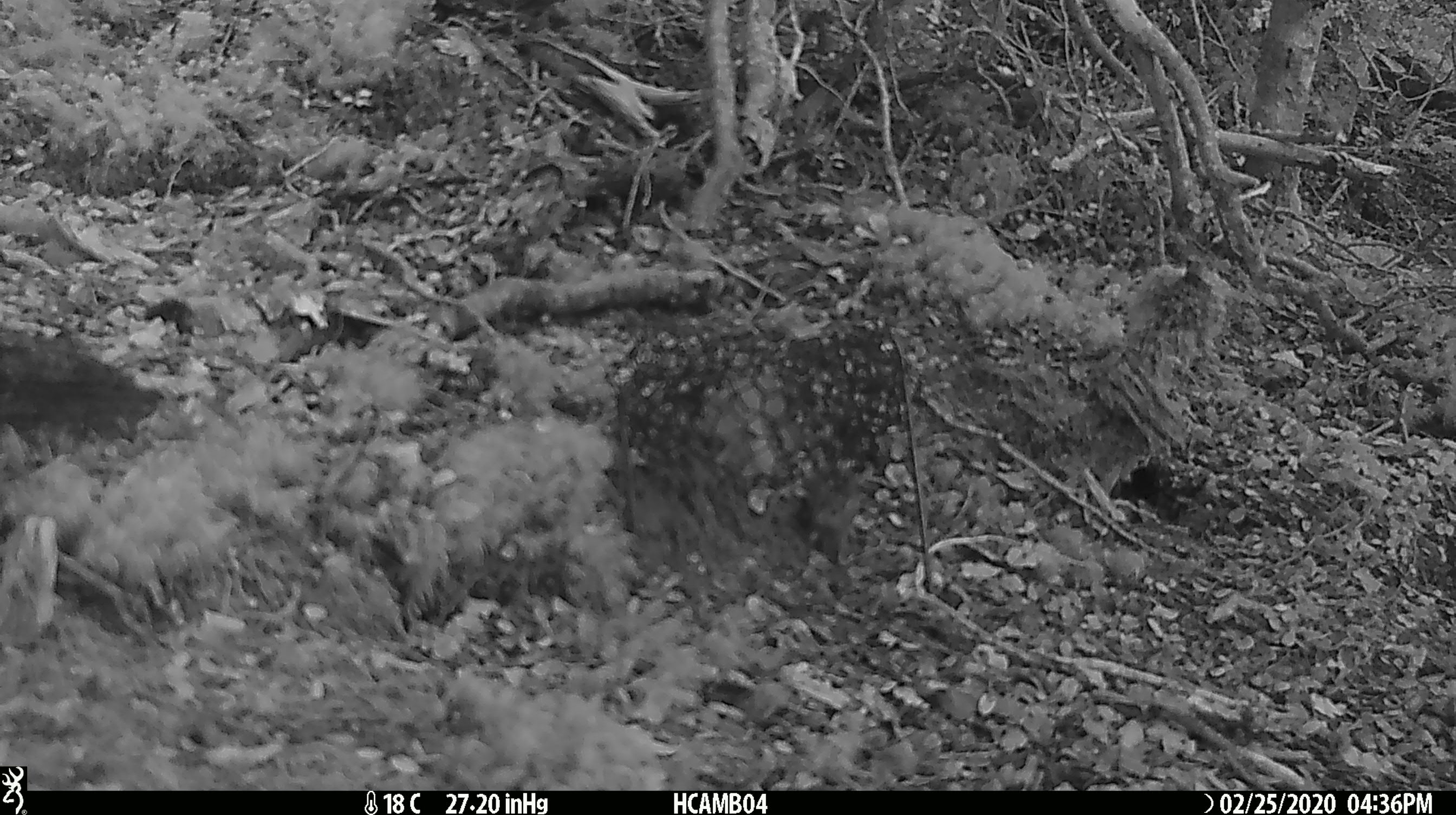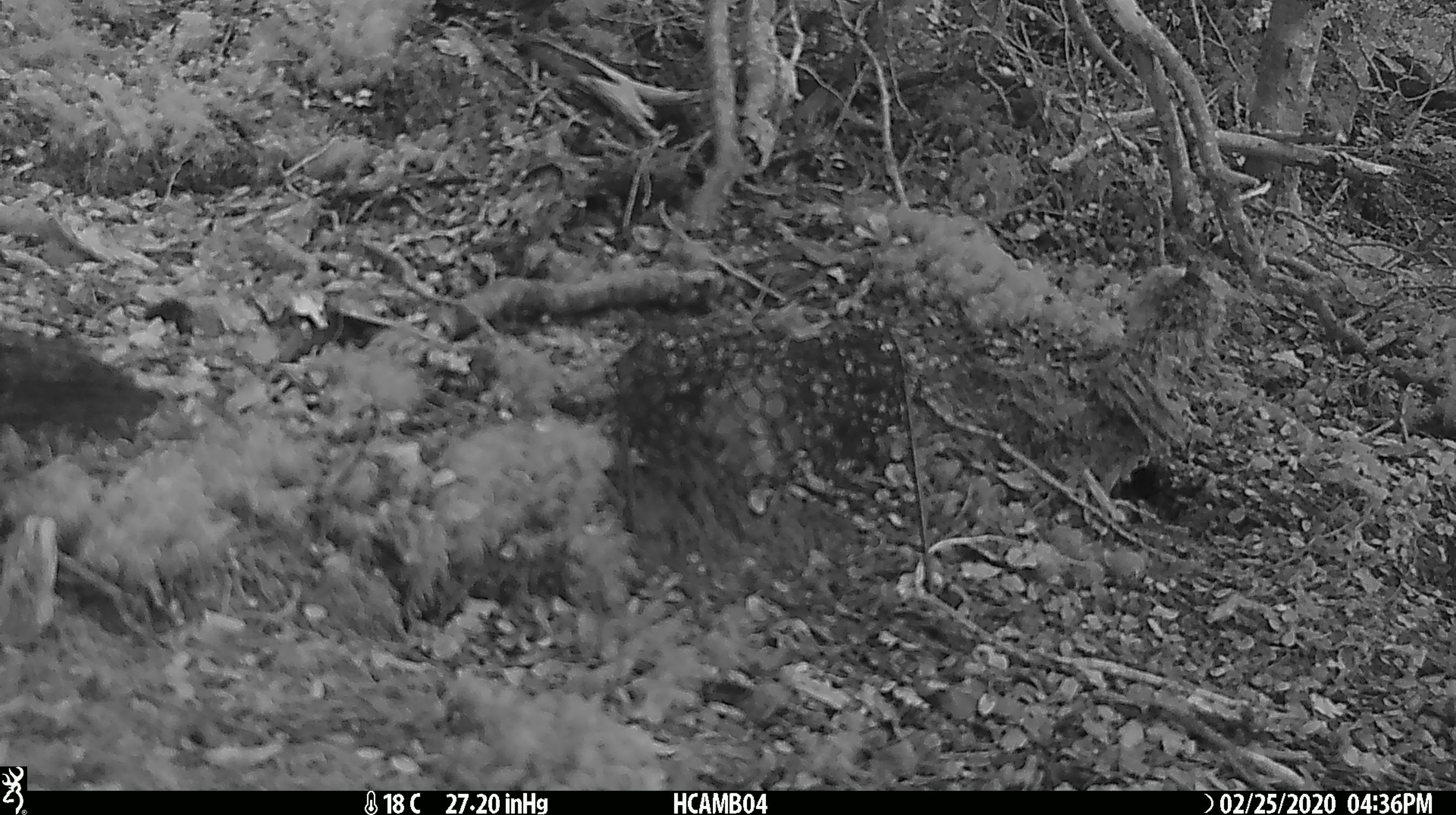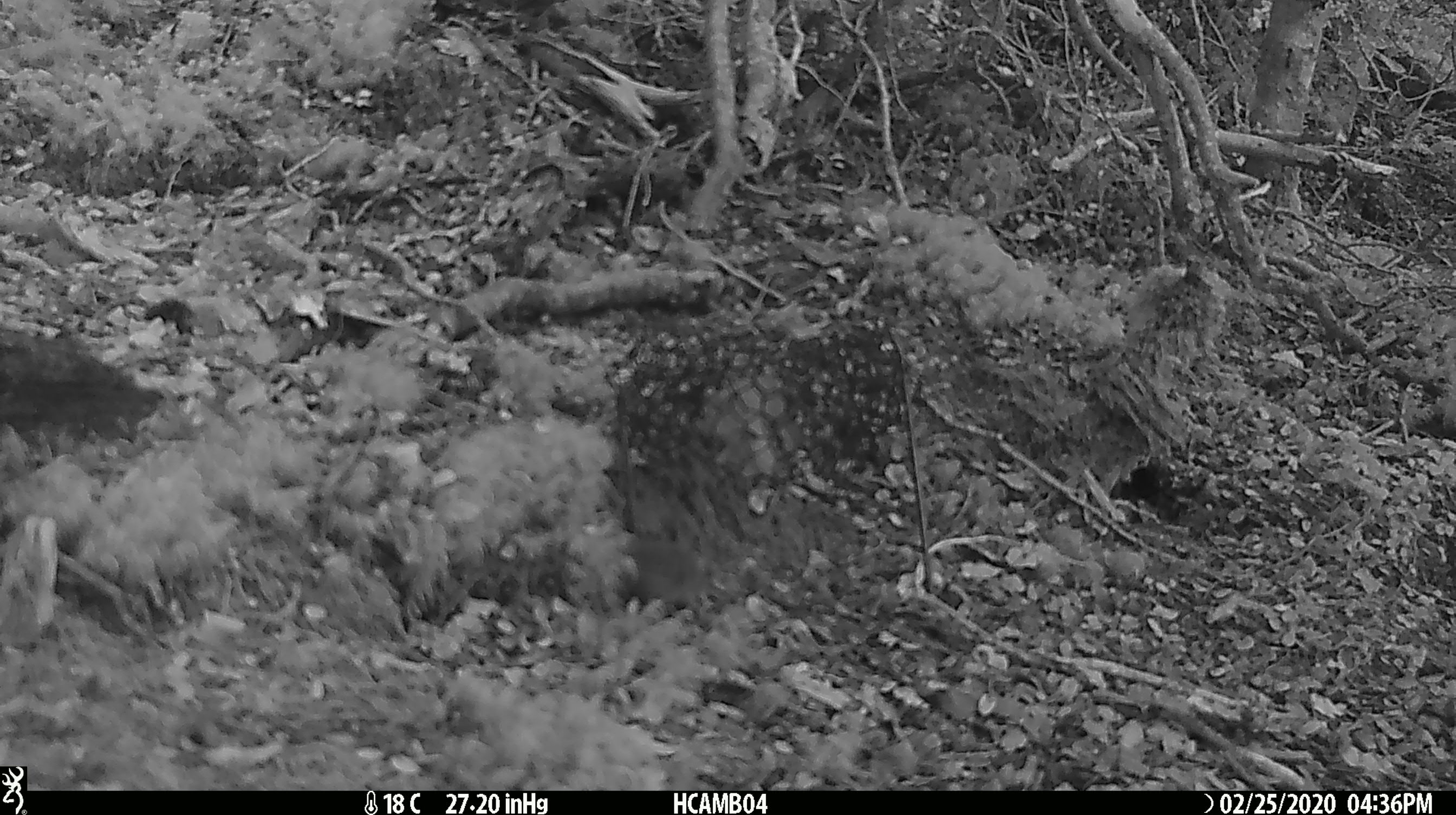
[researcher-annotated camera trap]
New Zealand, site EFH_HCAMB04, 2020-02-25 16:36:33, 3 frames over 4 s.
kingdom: Animalia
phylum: Chordata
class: Mammalia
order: Rodentia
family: Muridae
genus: Mus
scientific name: Mus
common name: mouse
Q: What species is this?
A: Mouse (Mus).